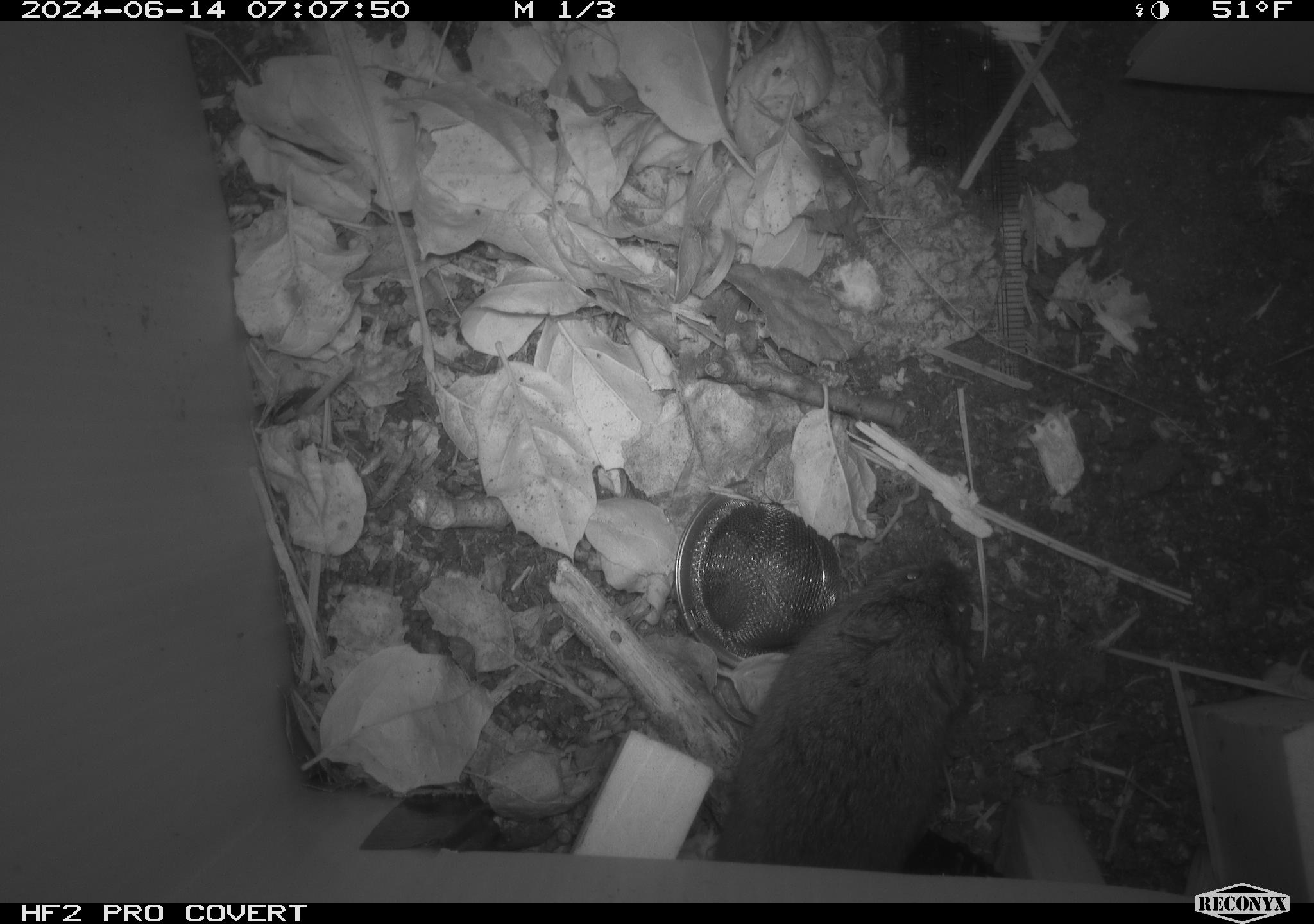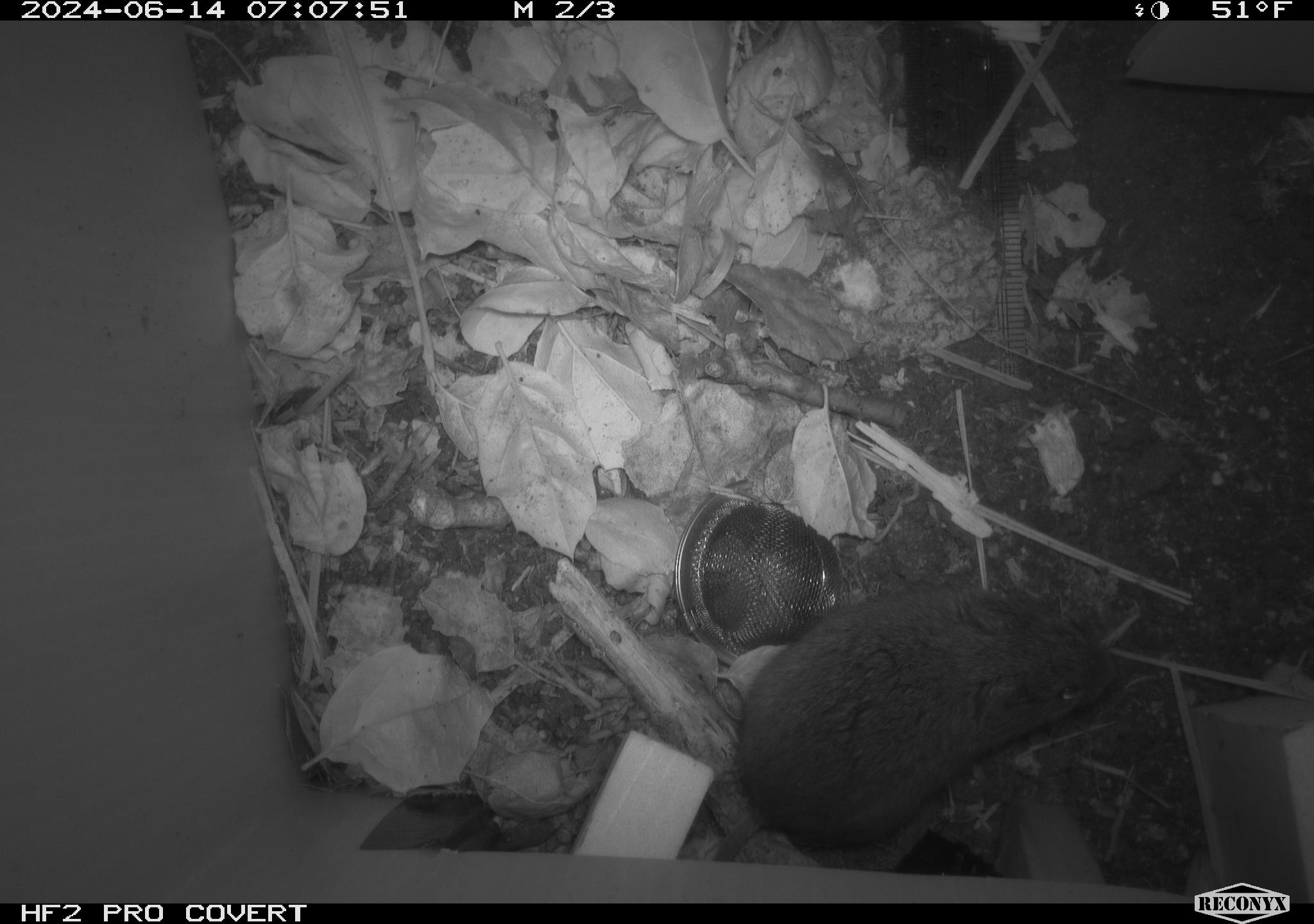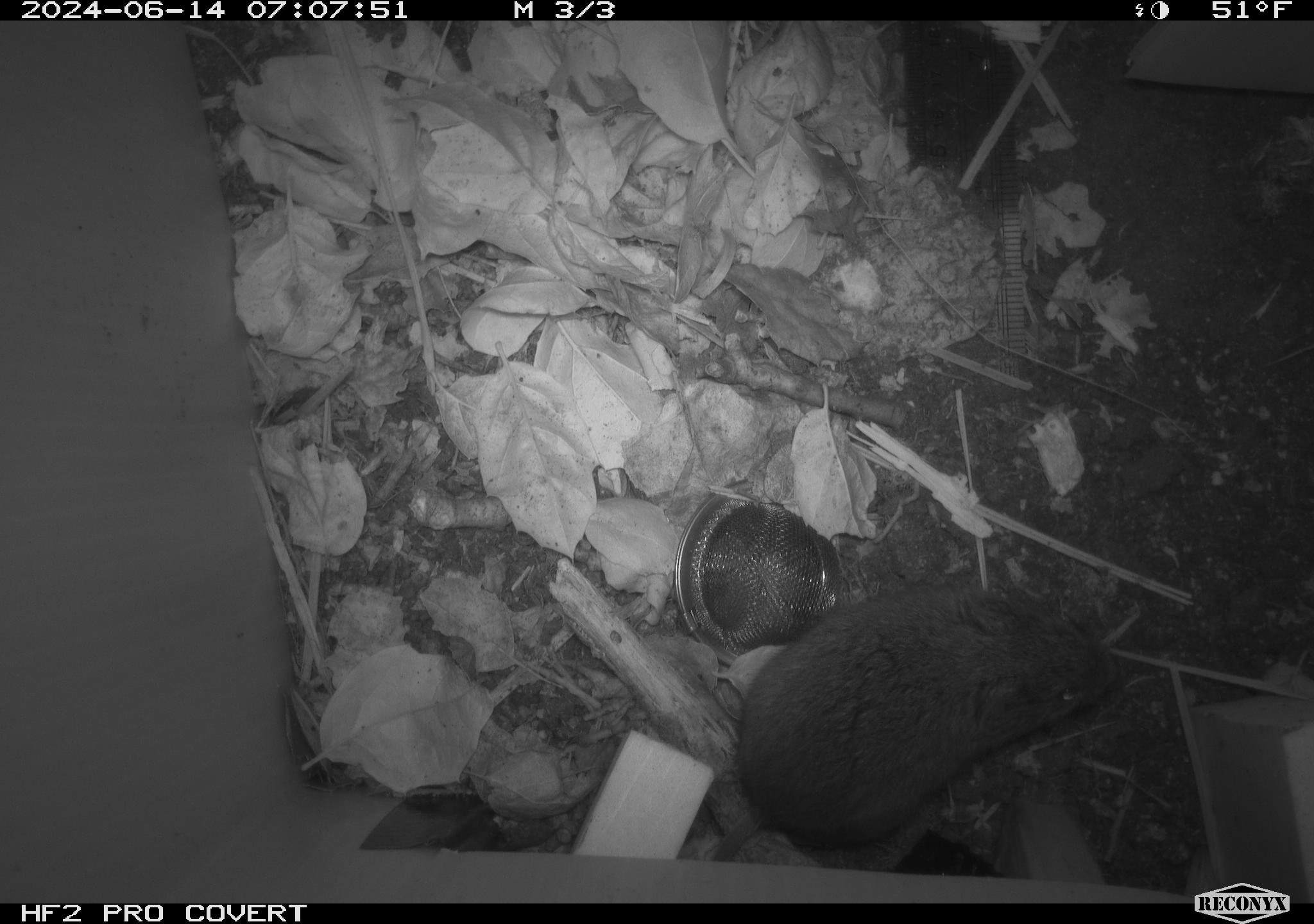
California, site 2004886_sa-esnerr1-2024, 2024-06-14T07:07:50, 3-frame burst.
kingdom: Animalia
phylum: Chordata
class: Mammalia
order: Rodentia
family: Cricetidae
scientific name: Cricetidae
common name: hamsters, voles, lemmings, and allies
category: cricetidae family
Cricetidae family (hamsters, voles, lemmings, and allies) (Cricetidae).